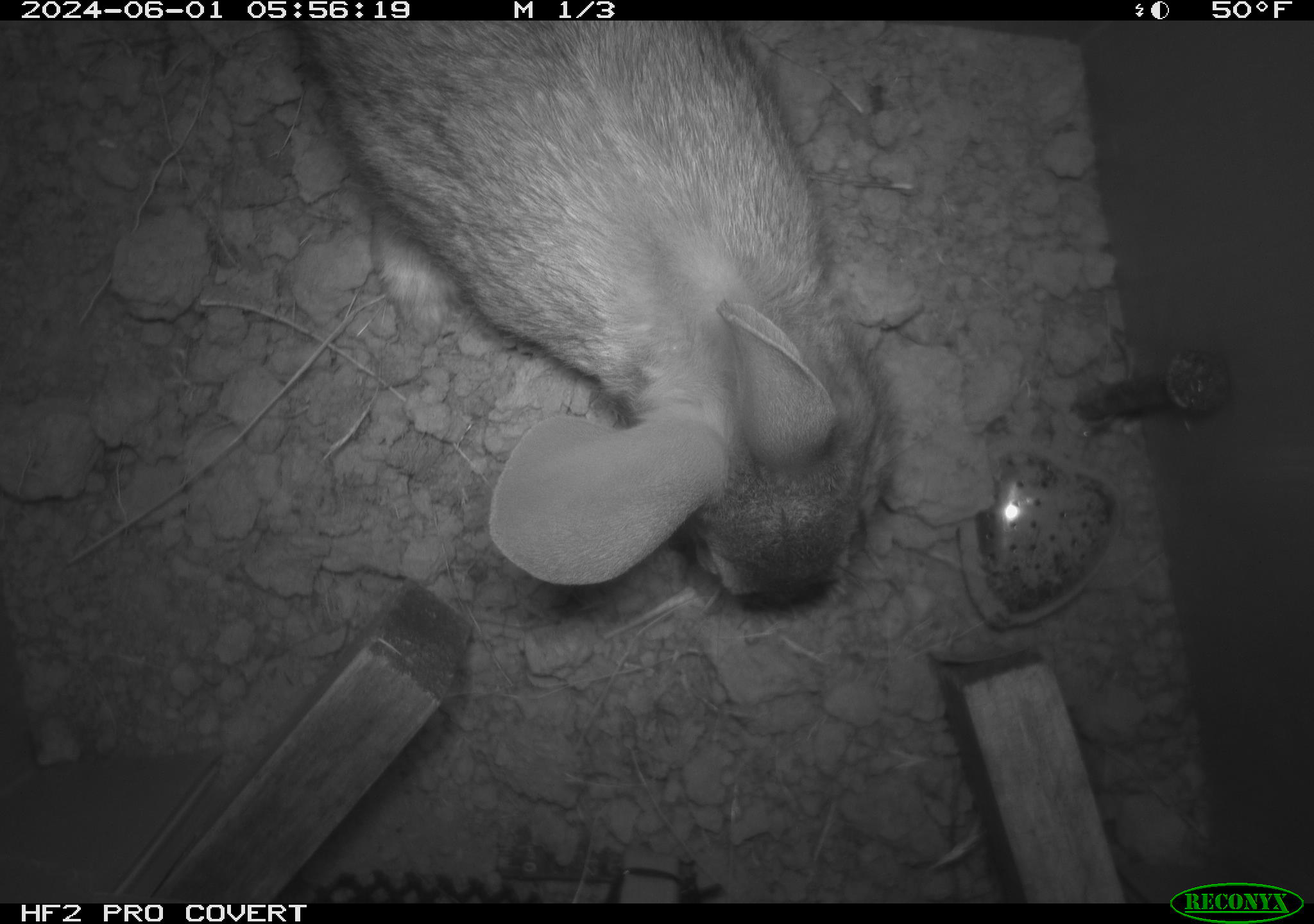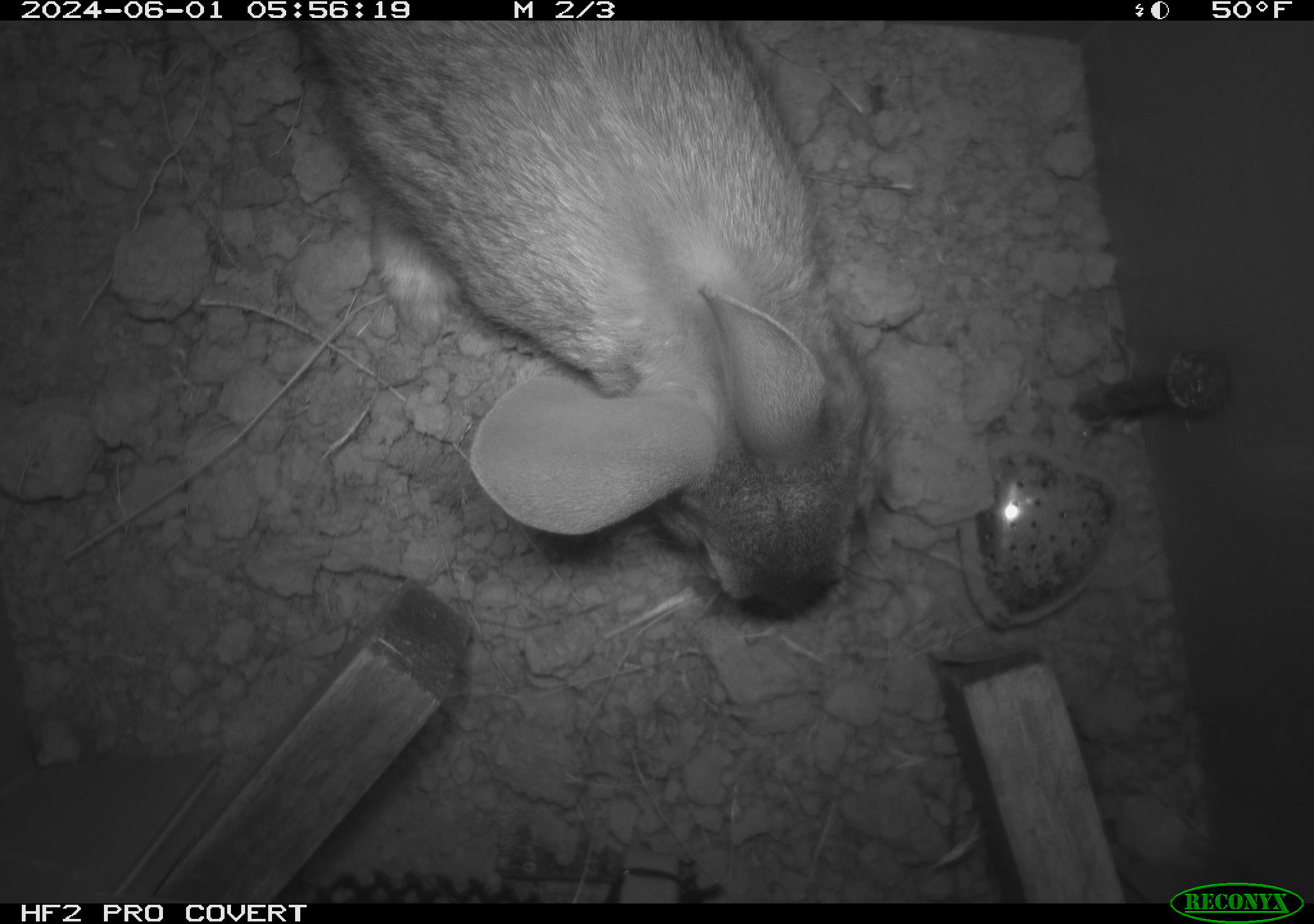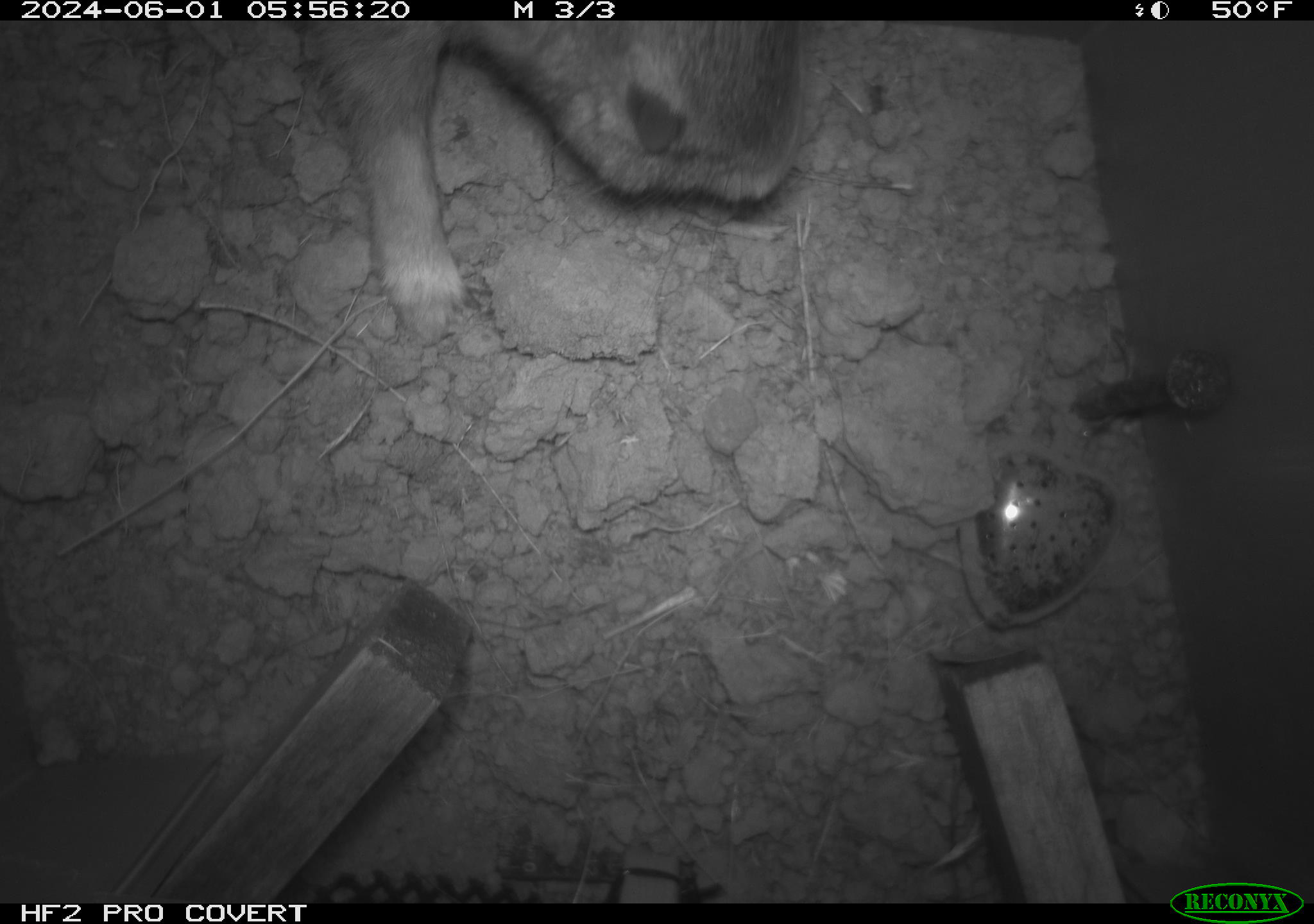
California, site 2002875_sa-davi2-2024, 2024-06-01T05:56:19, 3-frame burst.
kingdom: Animalia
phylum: Chordata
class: Mammalia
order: Lagomorpha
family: Leporidae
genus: Sylvilagus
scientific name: Sylvilagus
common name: cottontail rabbits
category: sylvilagus species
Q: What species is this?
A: Sylvilagus species (cottontail rabbits) (Sylvilagus).